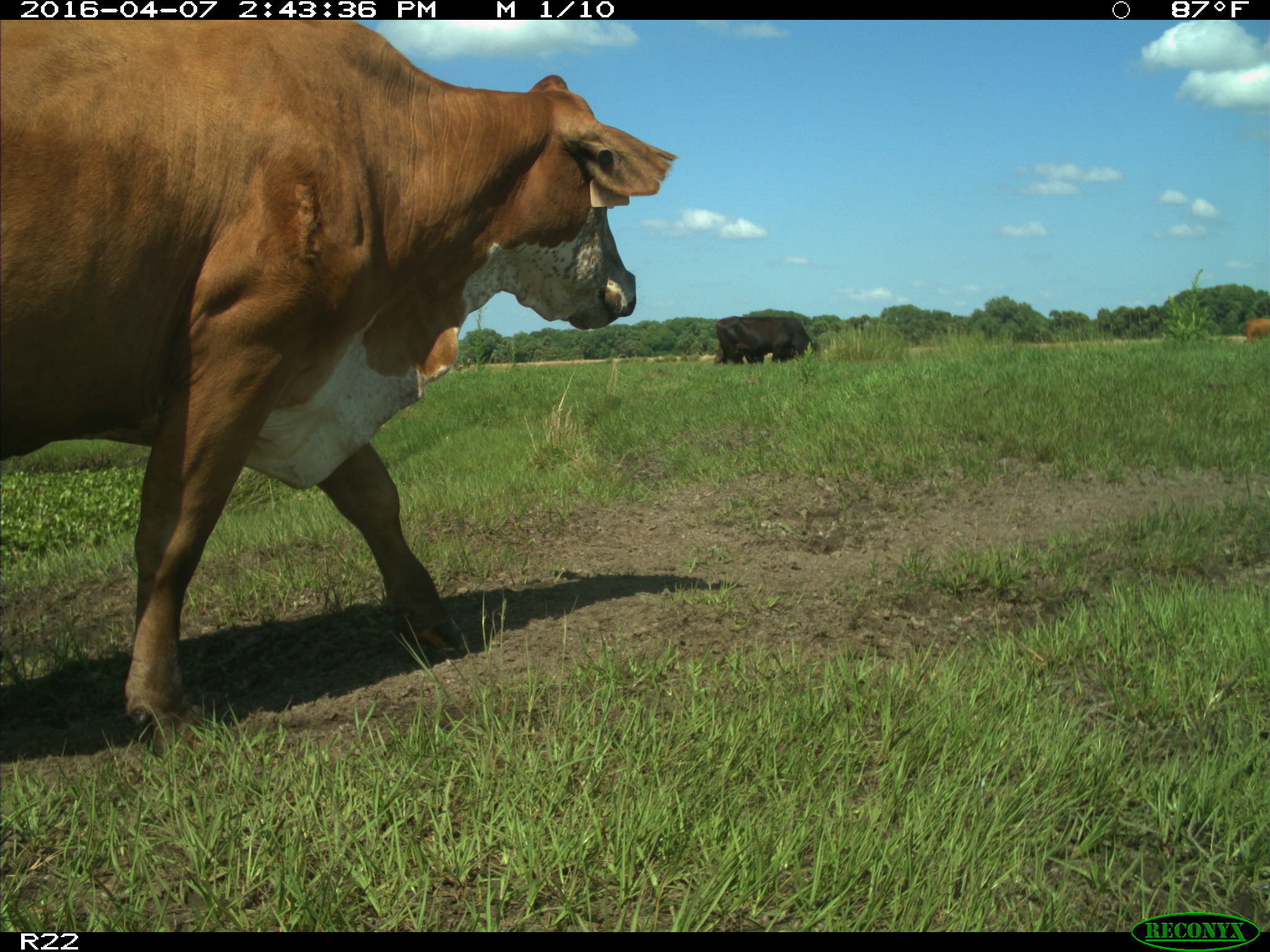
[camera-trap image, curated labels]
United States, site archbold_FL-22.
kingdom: Animalia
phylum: Chordata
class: Mammalia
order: Artiodactyla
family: Bovidae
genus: Bos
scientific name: Bos taurus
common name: domestic cow